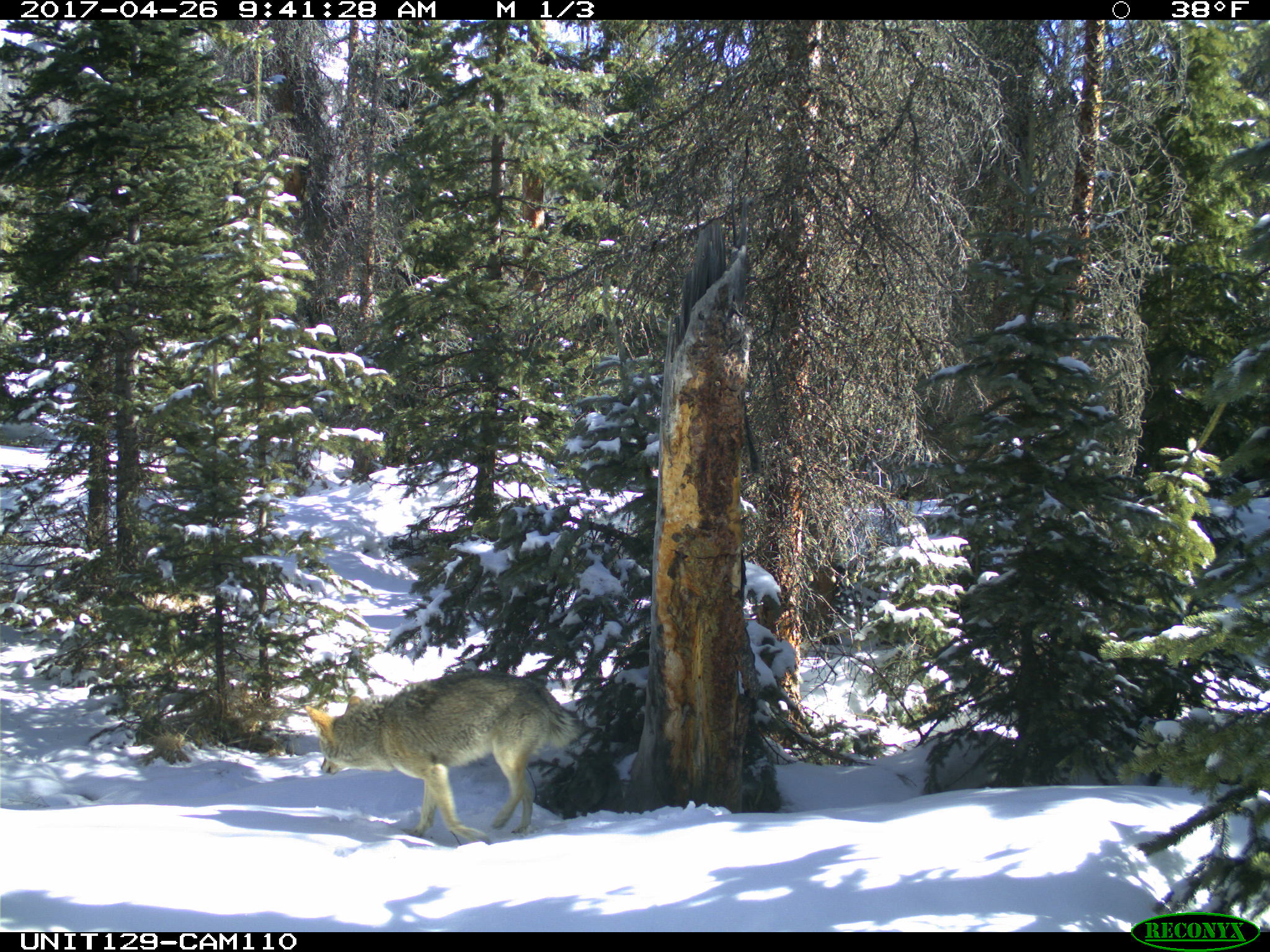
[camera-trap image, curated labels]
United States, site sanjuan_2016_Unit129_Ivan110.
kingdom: Animalia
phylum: Chordata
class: Mammalia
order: Carnivora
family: Canidae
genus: Canis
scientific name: Canis latrans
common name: coyote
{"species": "Canis latrans (coyote)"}